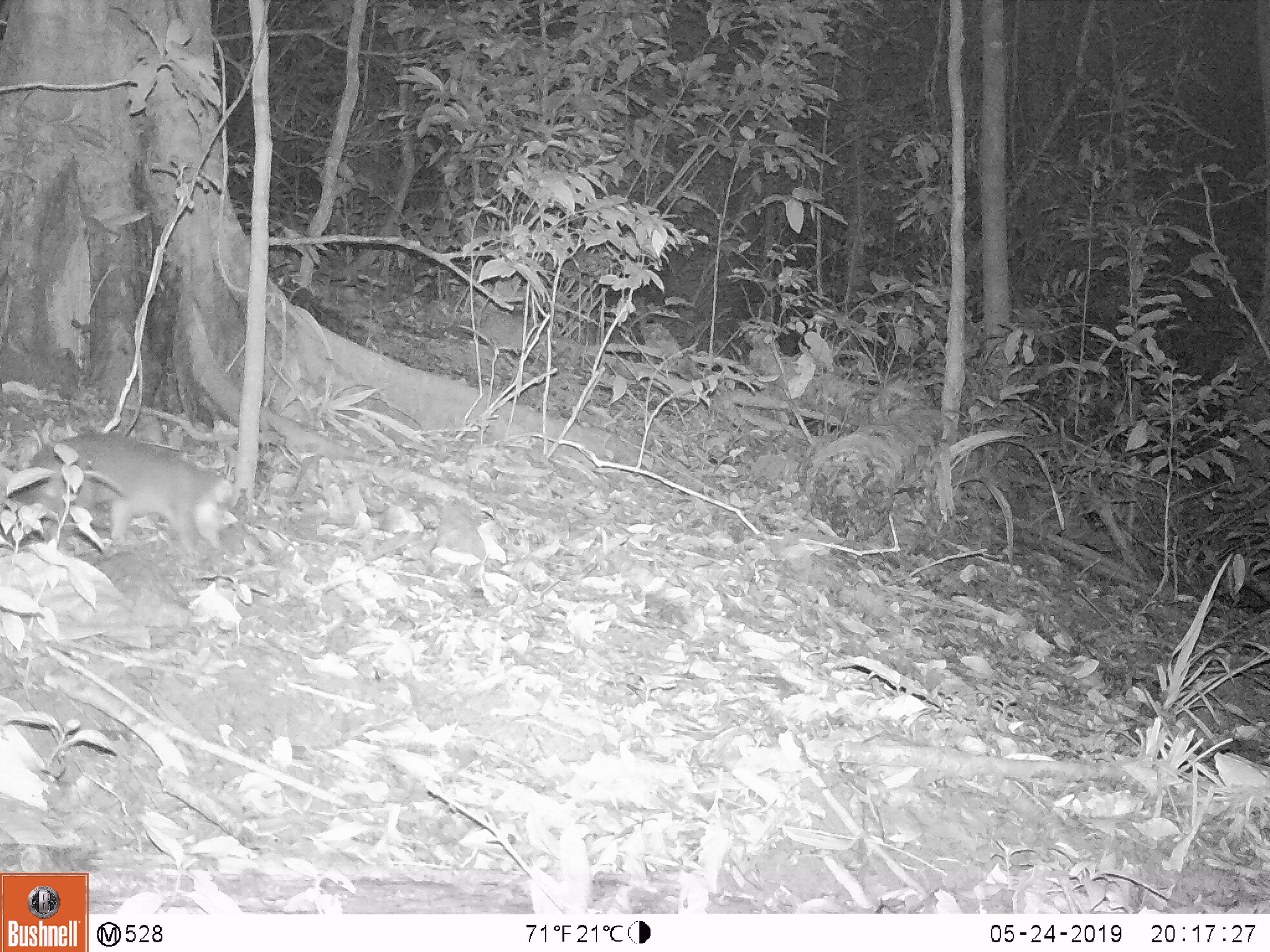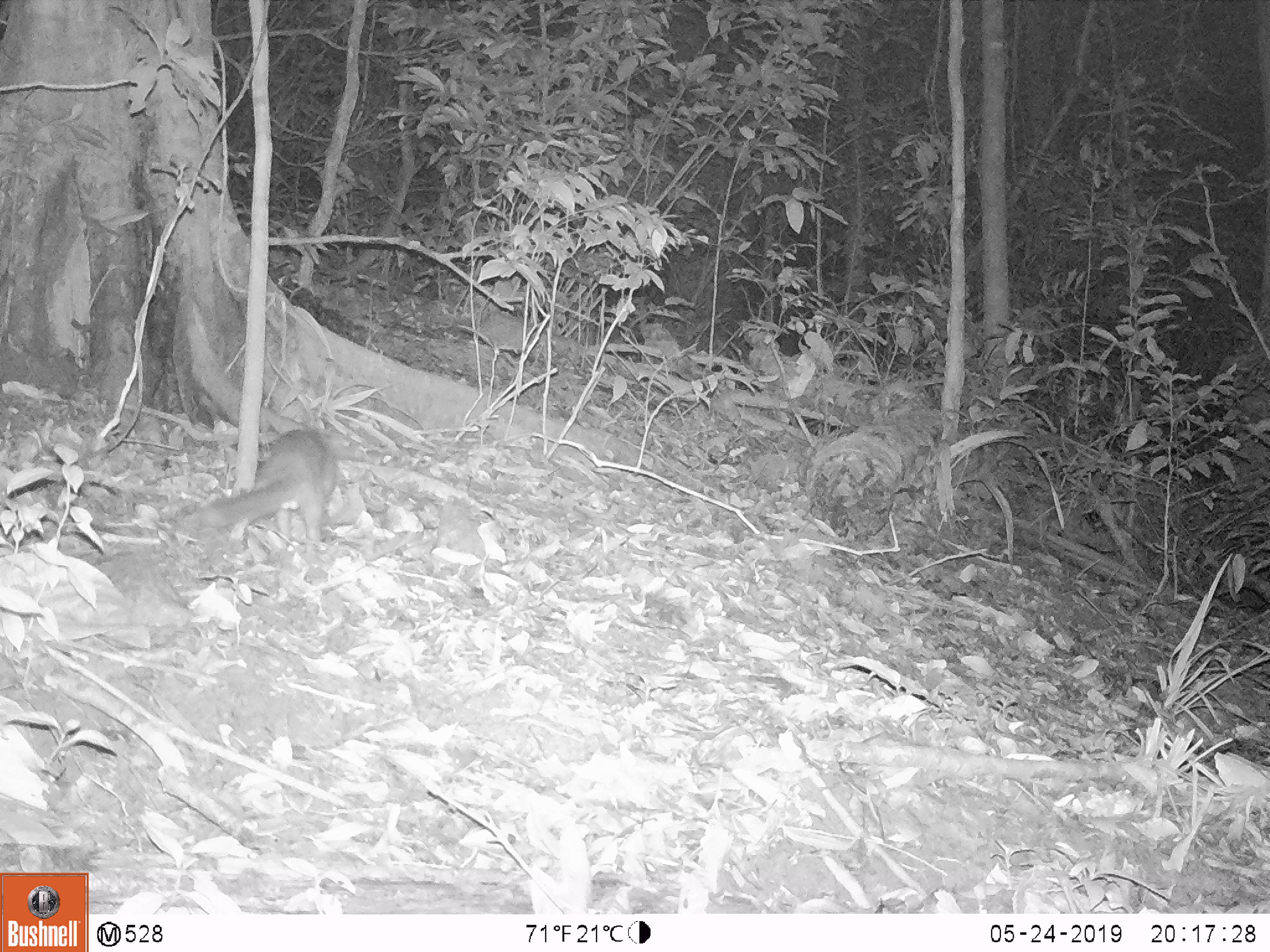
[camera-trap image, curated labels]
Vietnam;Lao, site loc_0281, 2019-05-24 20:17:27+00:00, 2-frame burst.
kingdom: Animalia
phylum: Chordata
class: Mammalia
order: Carnivora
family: Mustelidae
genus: Melogale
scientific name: Melogale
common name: ferret badger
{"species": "ferret badger (Melogale)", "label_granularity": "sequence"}